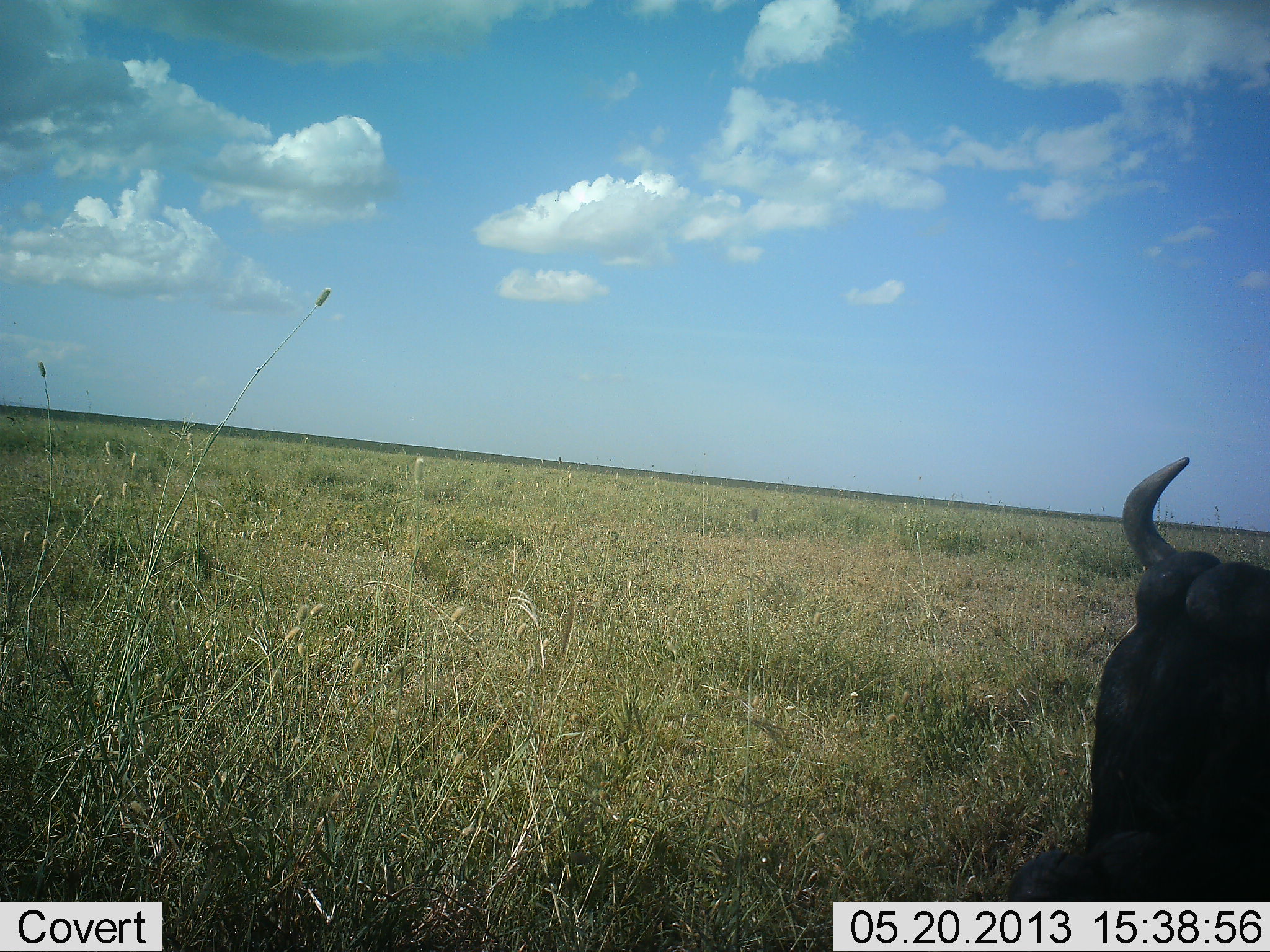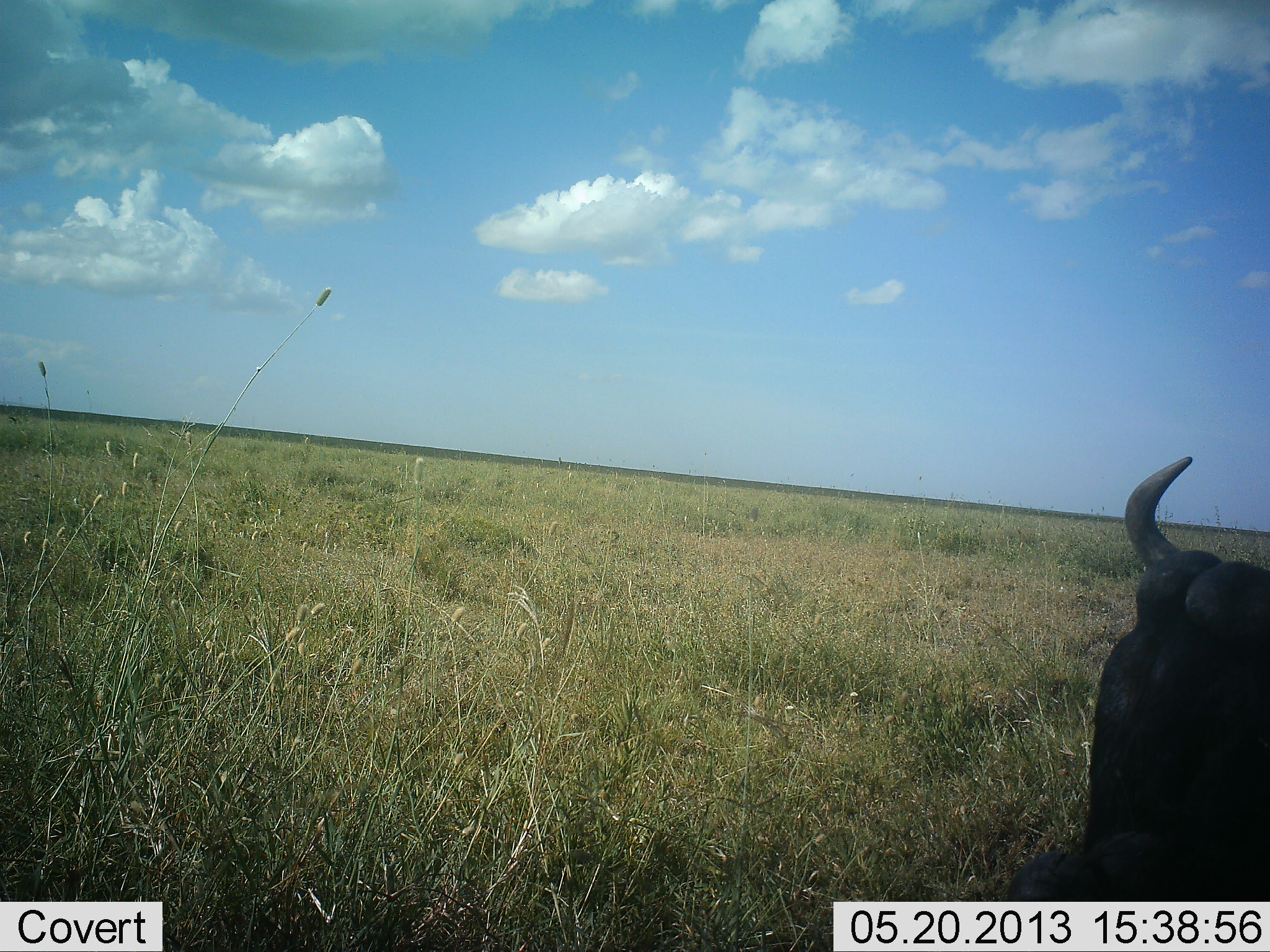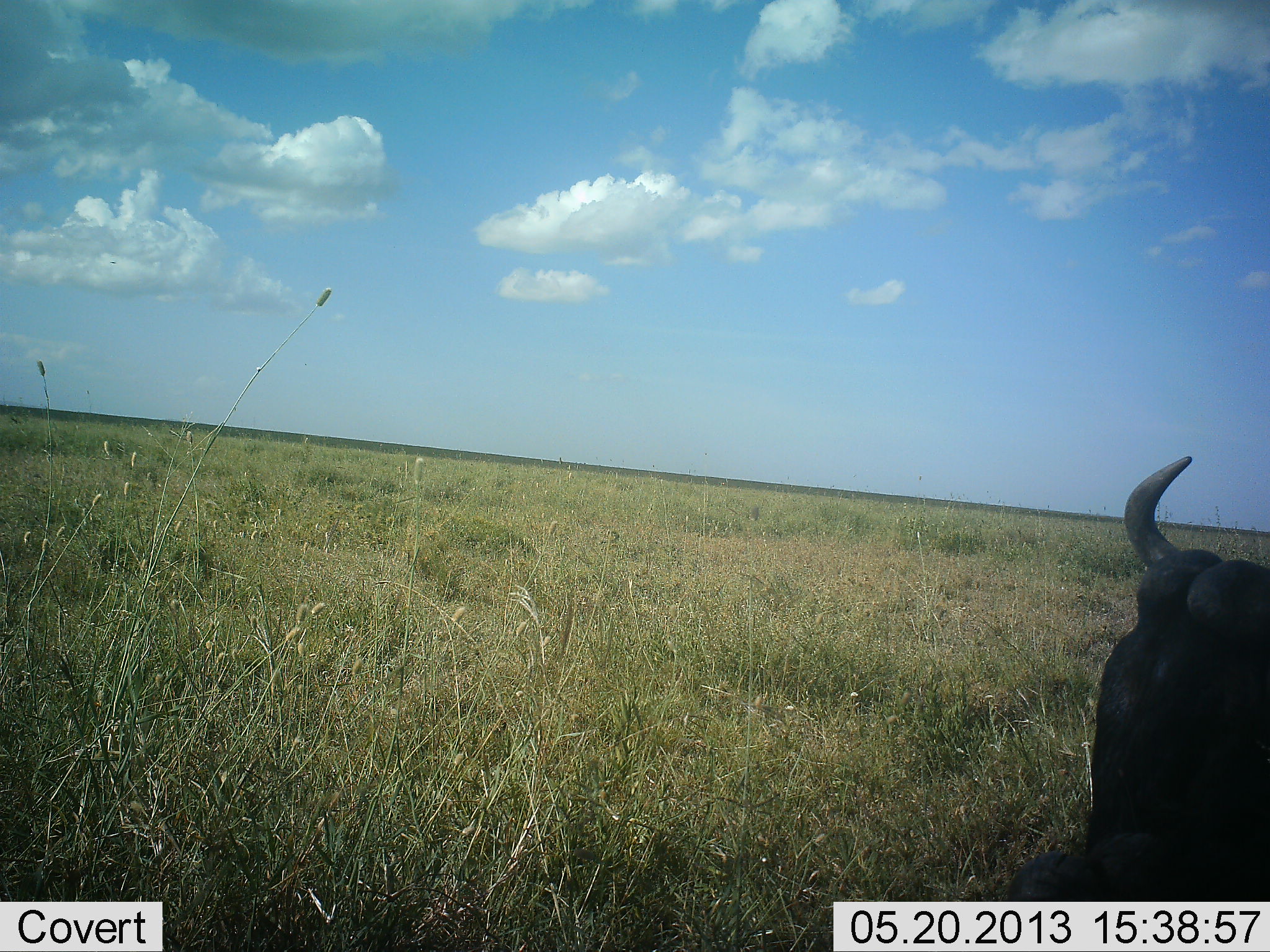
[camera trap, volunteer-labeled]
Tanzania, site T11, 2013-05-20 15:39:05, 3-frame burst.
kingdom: Animalia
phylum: Chordata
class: Mammalia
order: Artiodactyla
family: Bovidae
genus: Syncerus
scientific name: Syncerus caffer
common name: cape buffalo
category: buffalo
Buffalo (cape buffalo) (Syncerus caffer), count 1. Behavior (volunteer vote fractions): standing 43%, resting 33%, moving 10%, interacting 0%. Young present (vote fraction): 0%. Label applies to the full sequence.